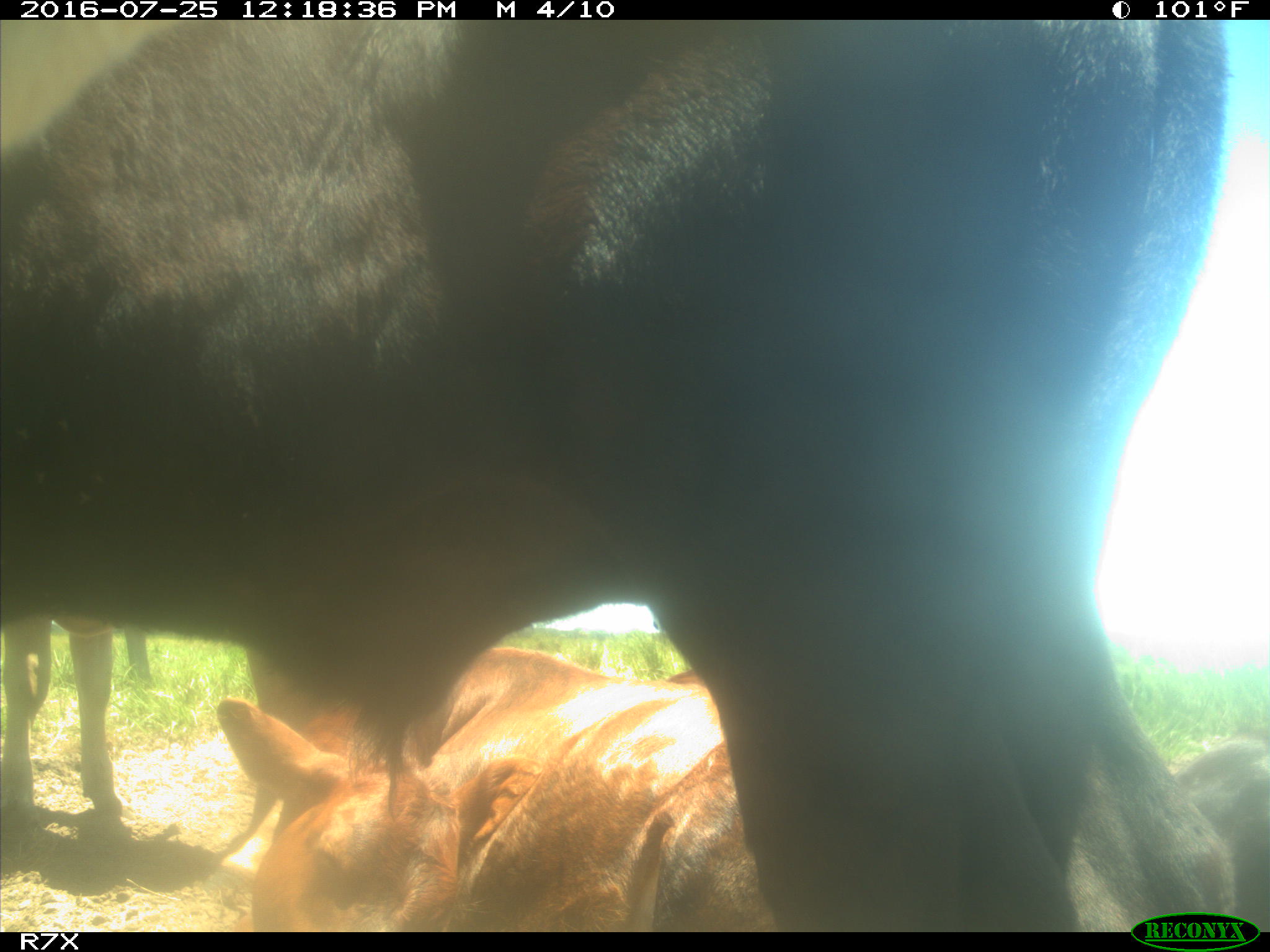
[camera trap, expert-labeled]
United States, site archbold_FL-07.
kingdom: Animalia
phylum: Chordata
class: Mammalia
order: Artiodactyla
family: Bovidae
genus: Bos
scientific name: Bos taurus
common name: domestic cow